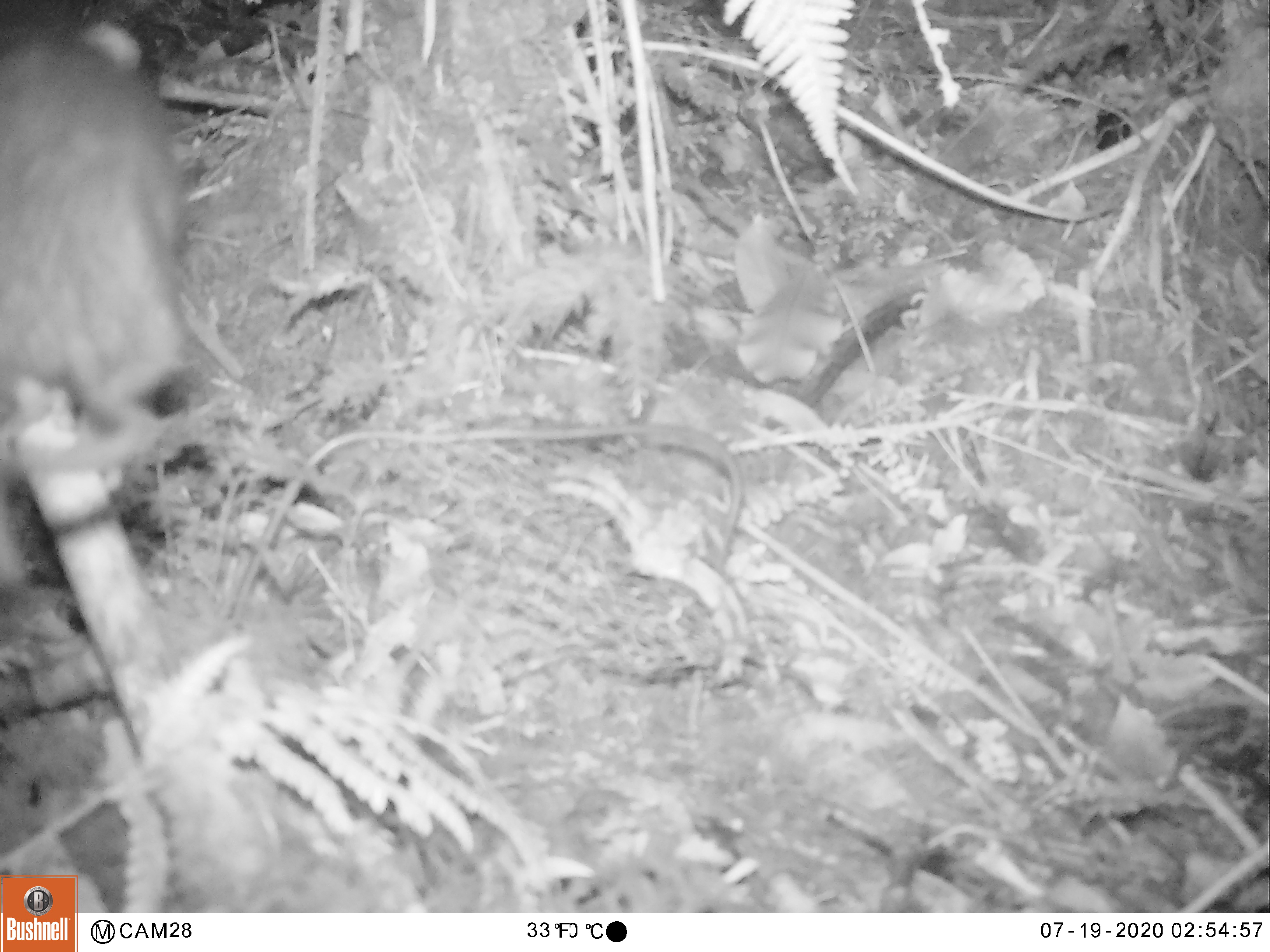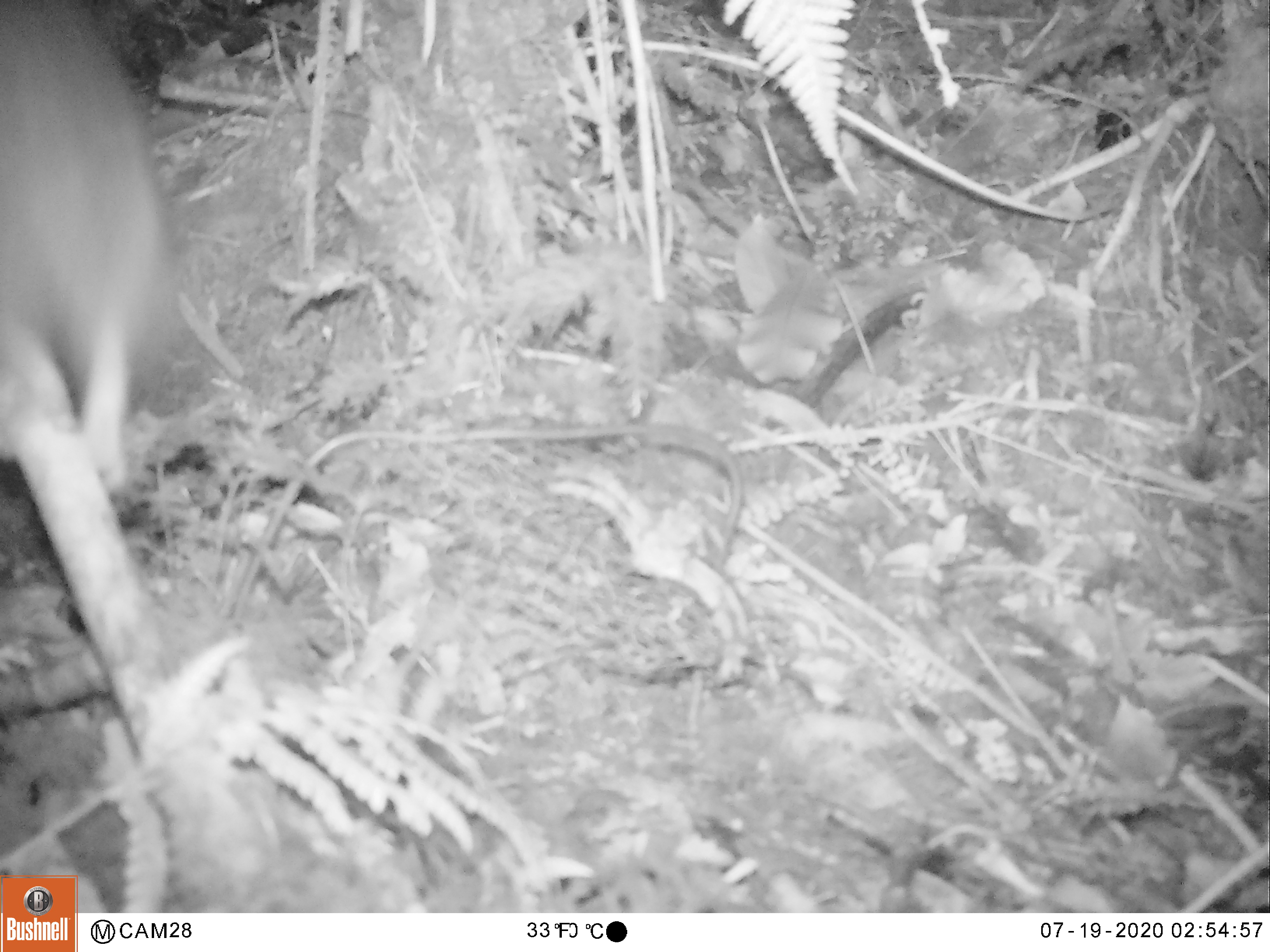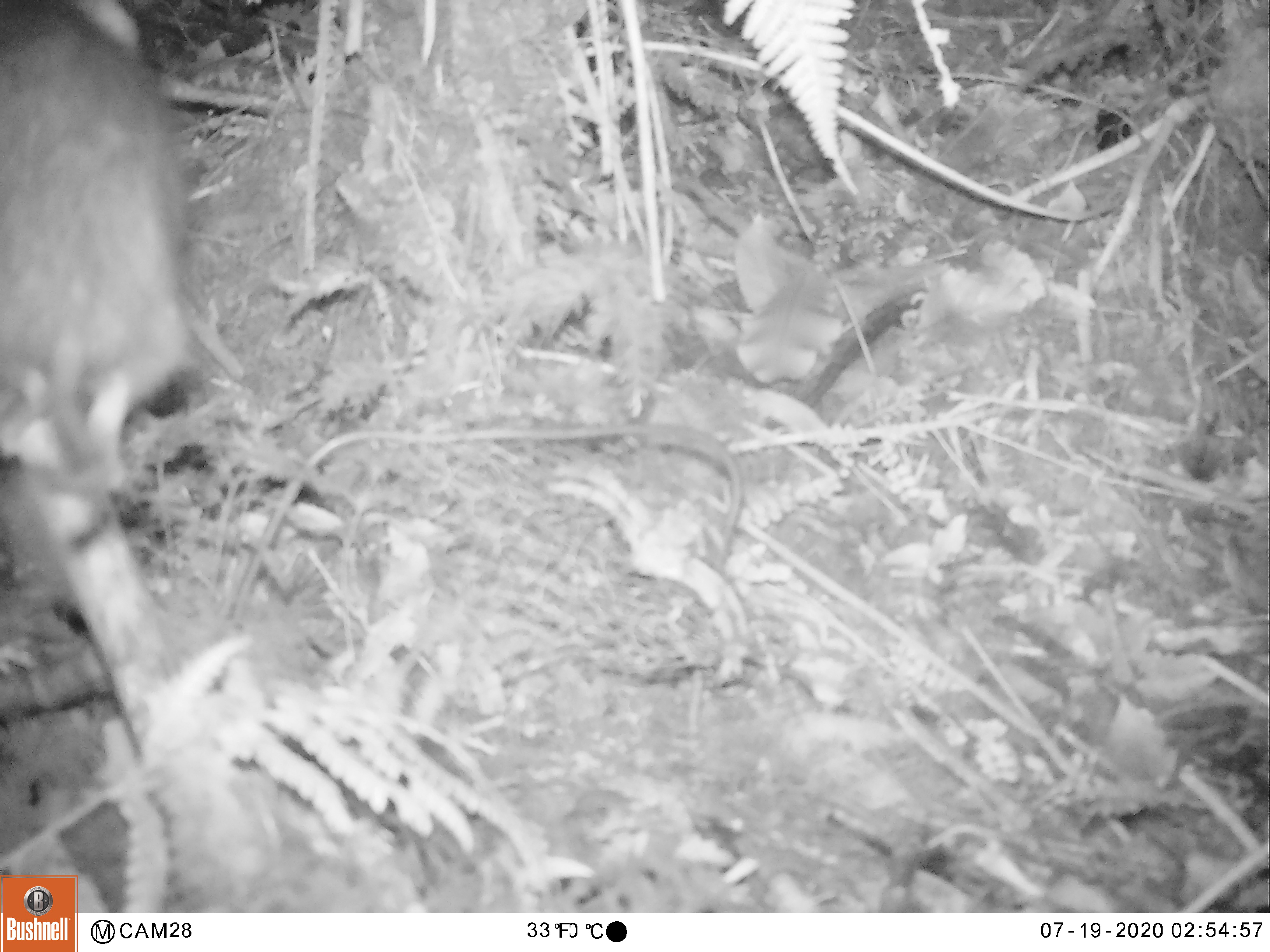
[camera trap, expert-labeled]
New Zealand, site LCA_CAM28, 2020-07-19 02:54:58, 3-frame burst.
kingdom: Animalia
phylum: Chordata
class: Mammalia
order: Rodentia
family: Muridae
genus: Rattus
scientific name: Rattus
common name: rat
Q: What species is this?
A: Rat (Rattus).